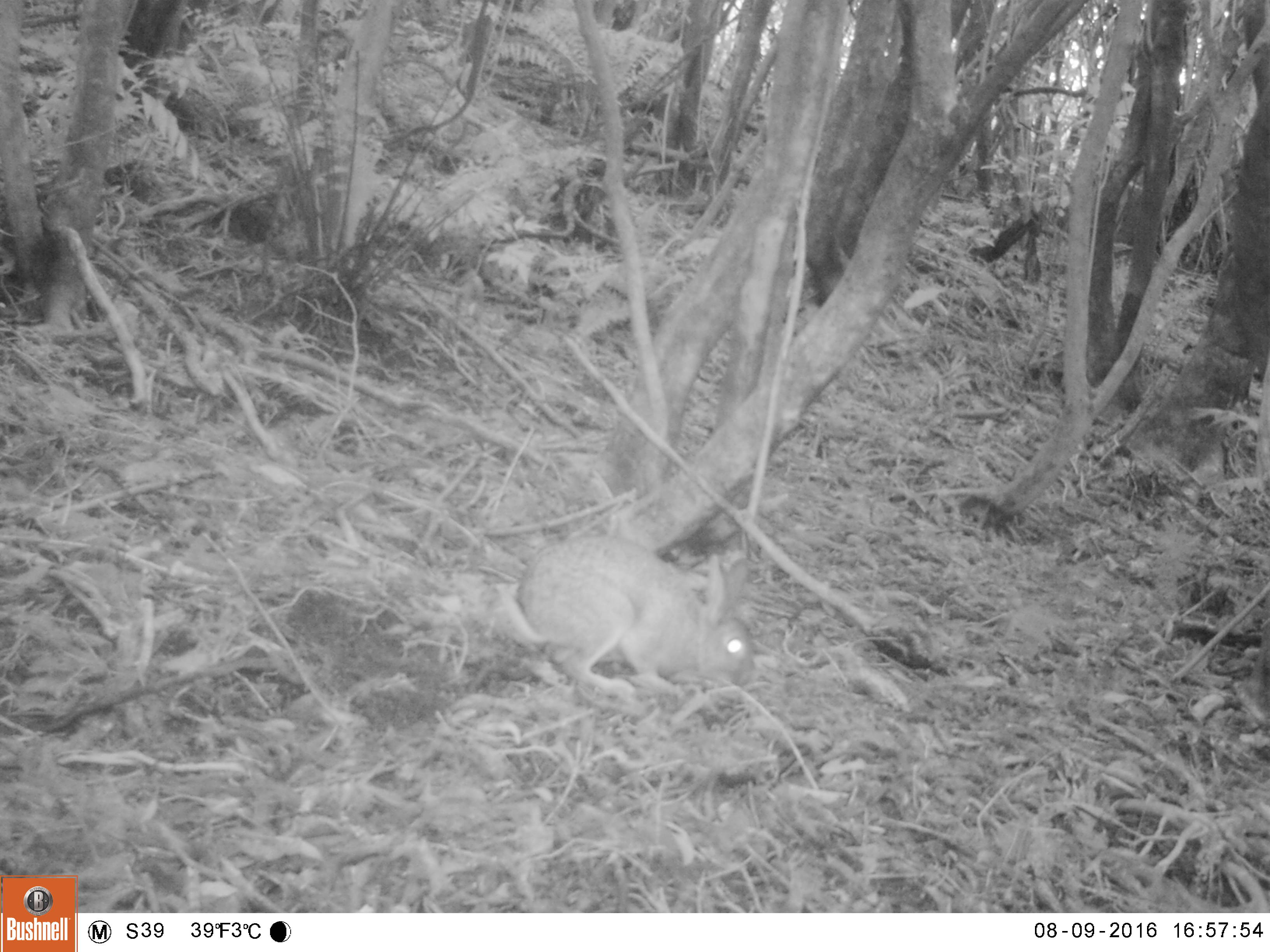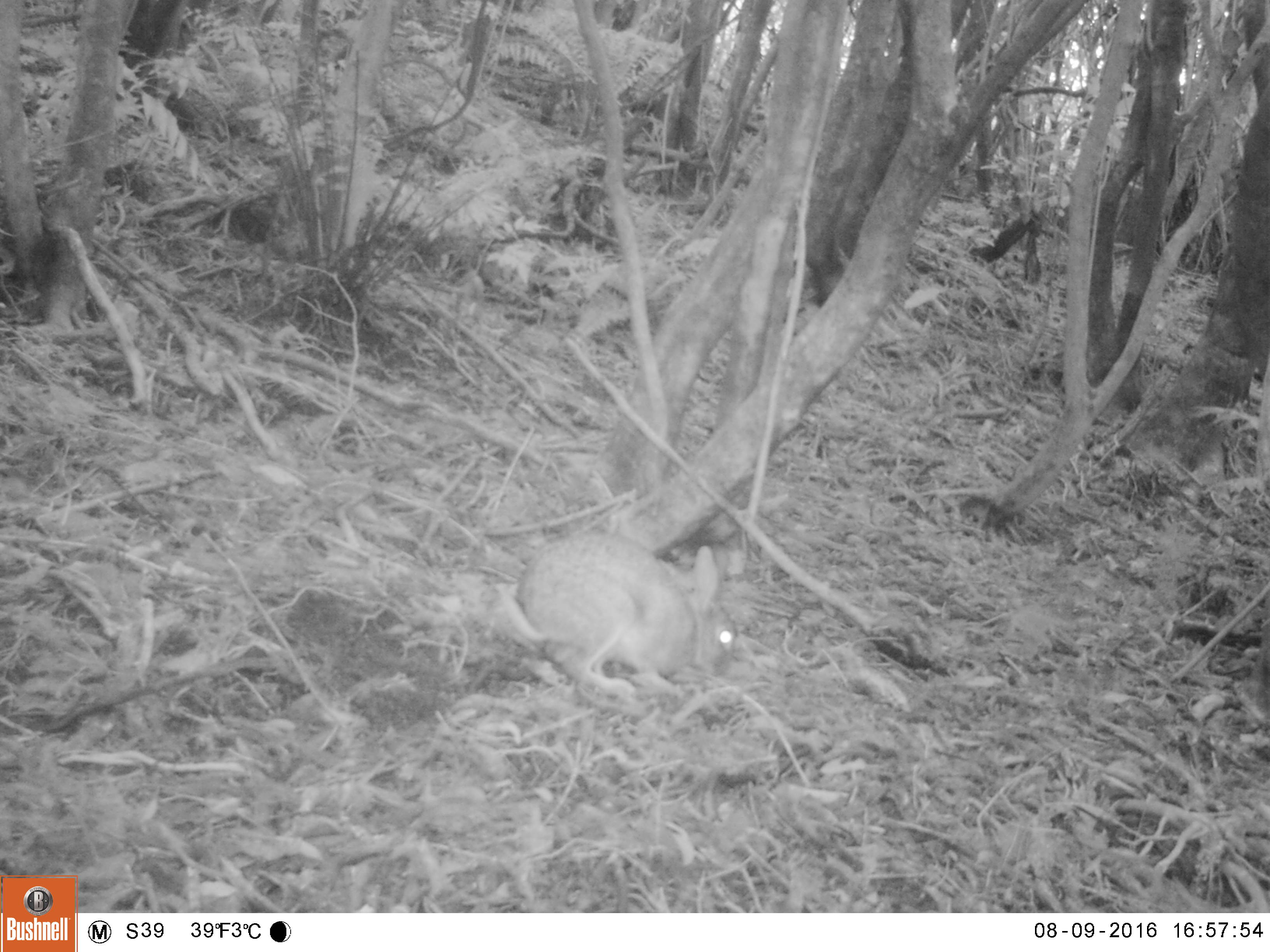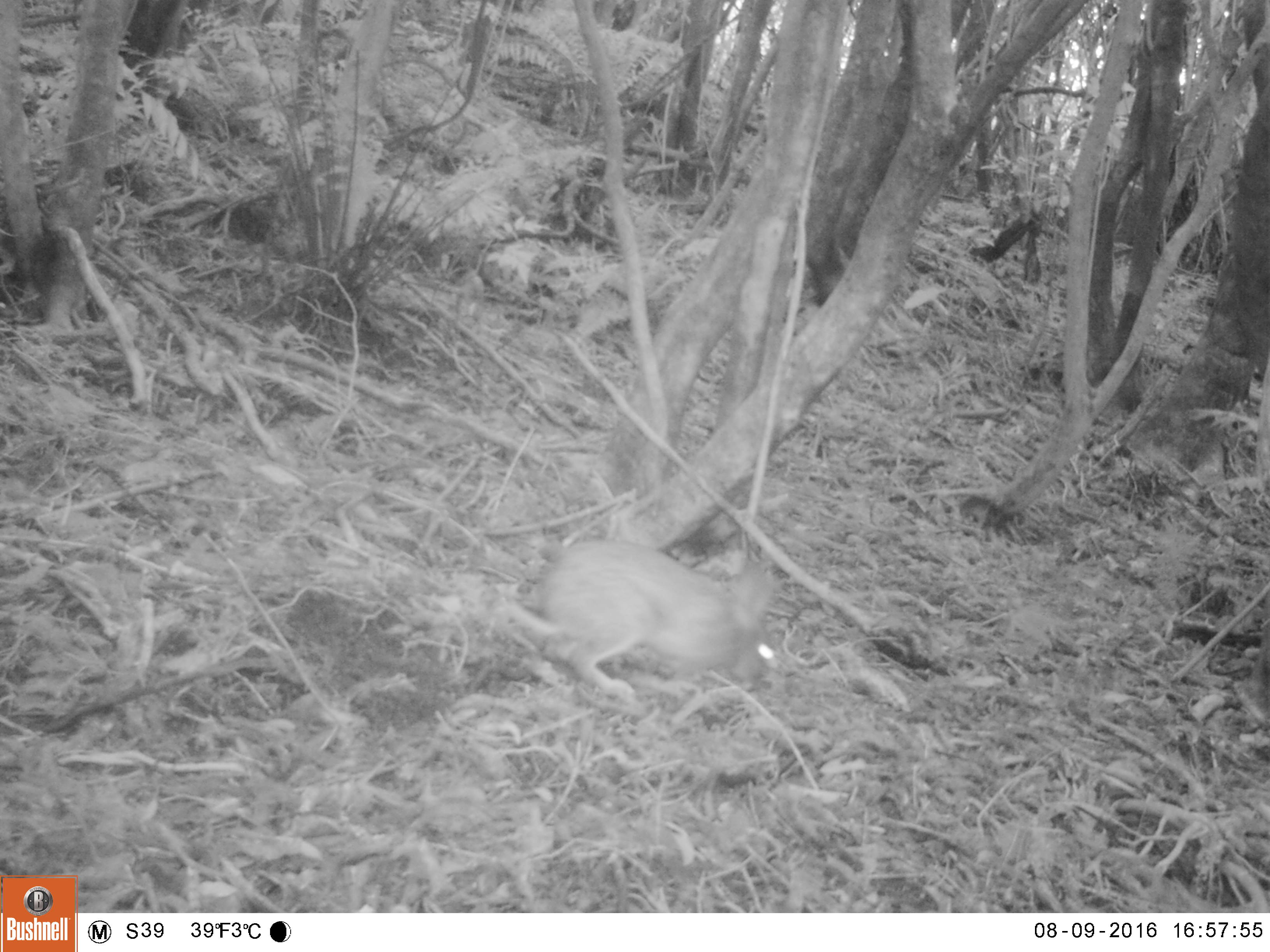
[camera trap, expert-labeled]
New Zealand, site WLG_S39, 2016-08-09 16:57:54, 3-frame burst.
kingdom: Animalia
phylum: Chordata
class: Mammalia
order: Lagomorpha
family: Leporidae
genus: Oryctolagus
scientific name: Oryctolagus cuniculus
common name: european rabbit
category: rabbit